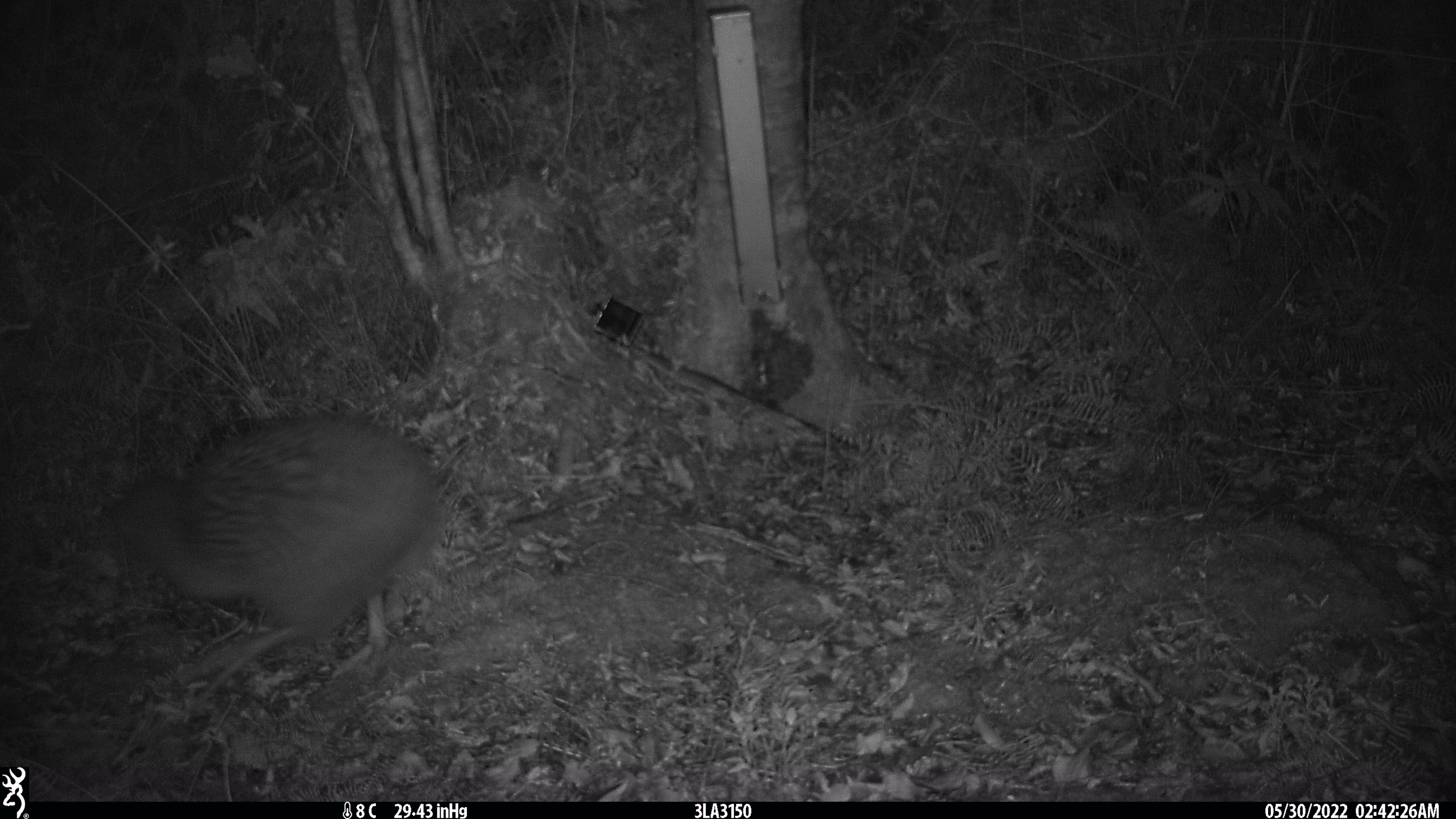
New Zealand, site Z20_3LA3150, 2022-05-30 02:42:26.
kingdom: Animalia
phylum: Chordata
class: Aves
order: Apterygiformes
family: Apterygidae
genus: Apteryx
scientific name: Apteryx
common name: kiwi